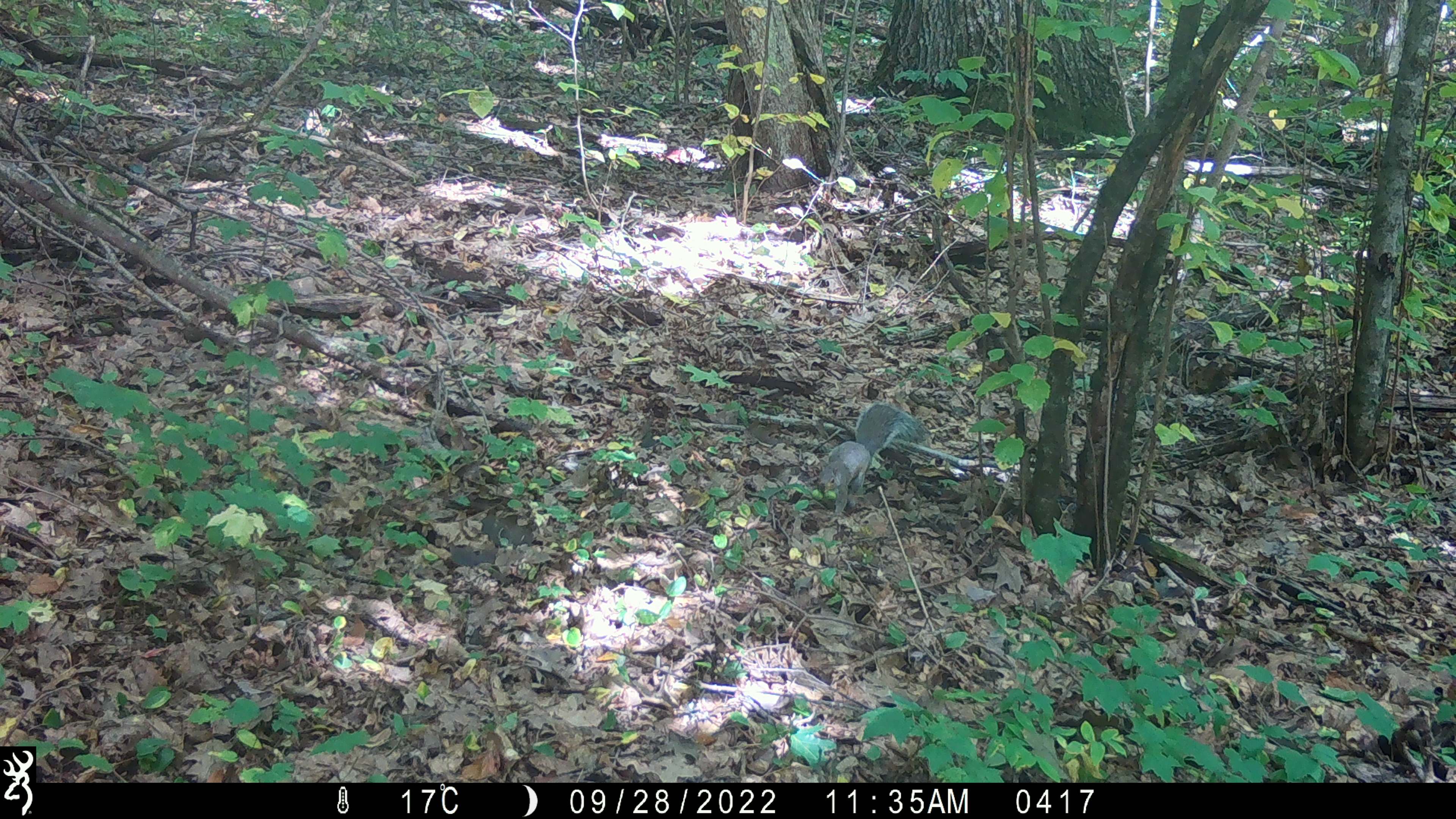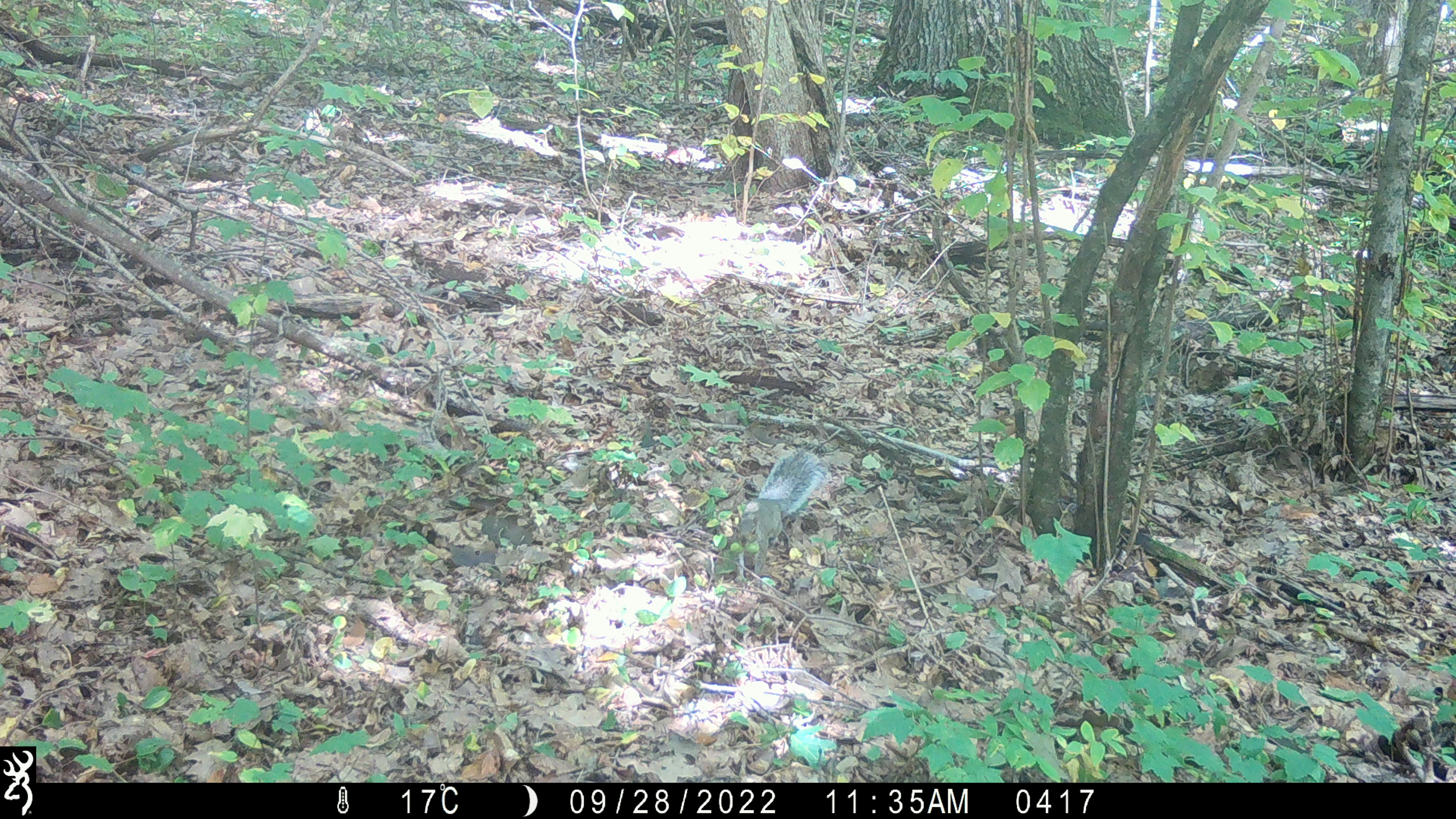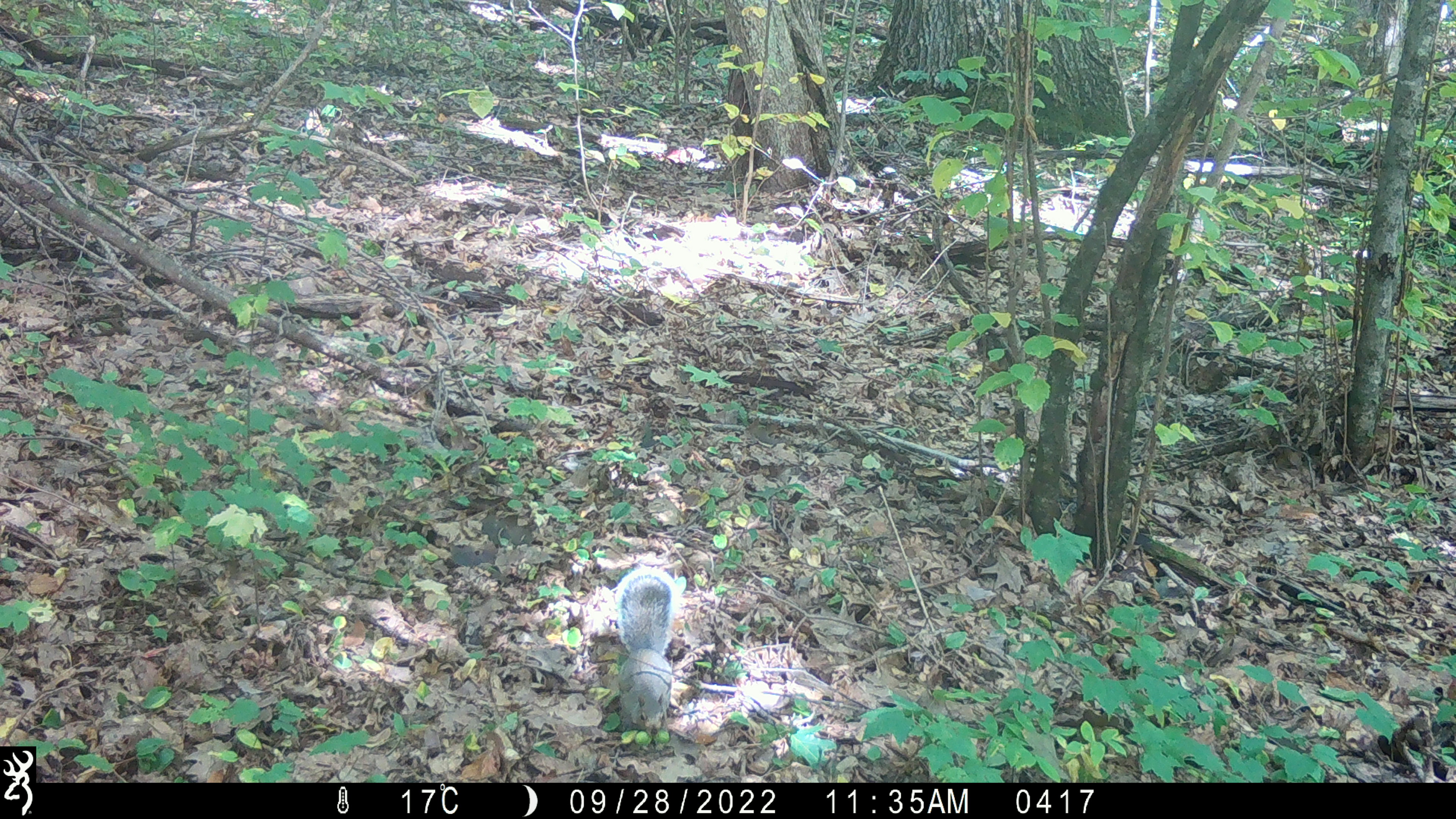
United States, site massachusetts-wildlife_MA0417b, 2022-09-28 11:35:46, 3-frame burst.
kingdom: Animalia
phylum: Chordata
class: Mammalia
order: Rodentia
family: Sciuridae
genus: Sciurus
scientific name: Sciurus carolinensis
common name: gray squirrel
Gray squirrel (Sciurus carolinensis).